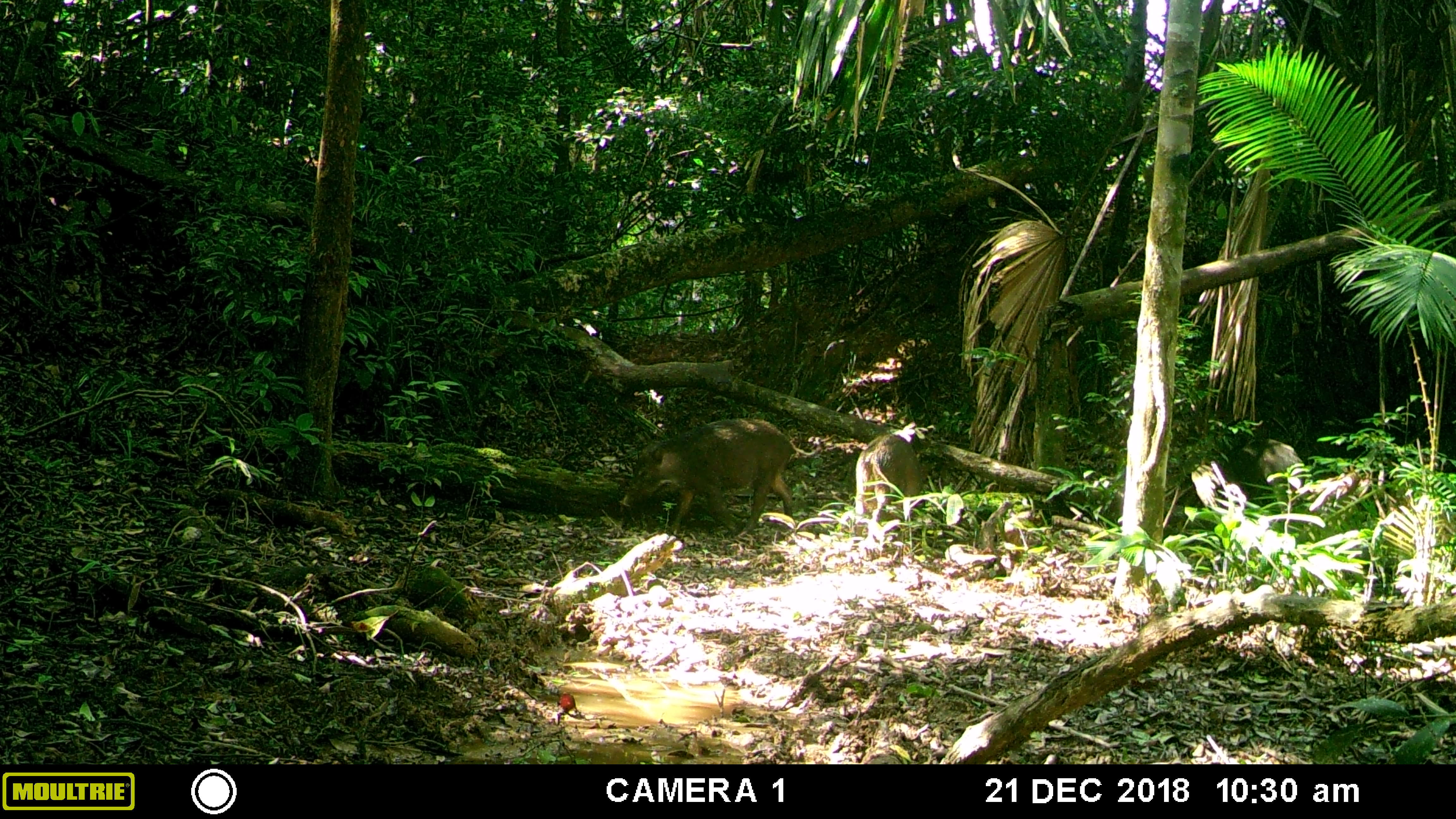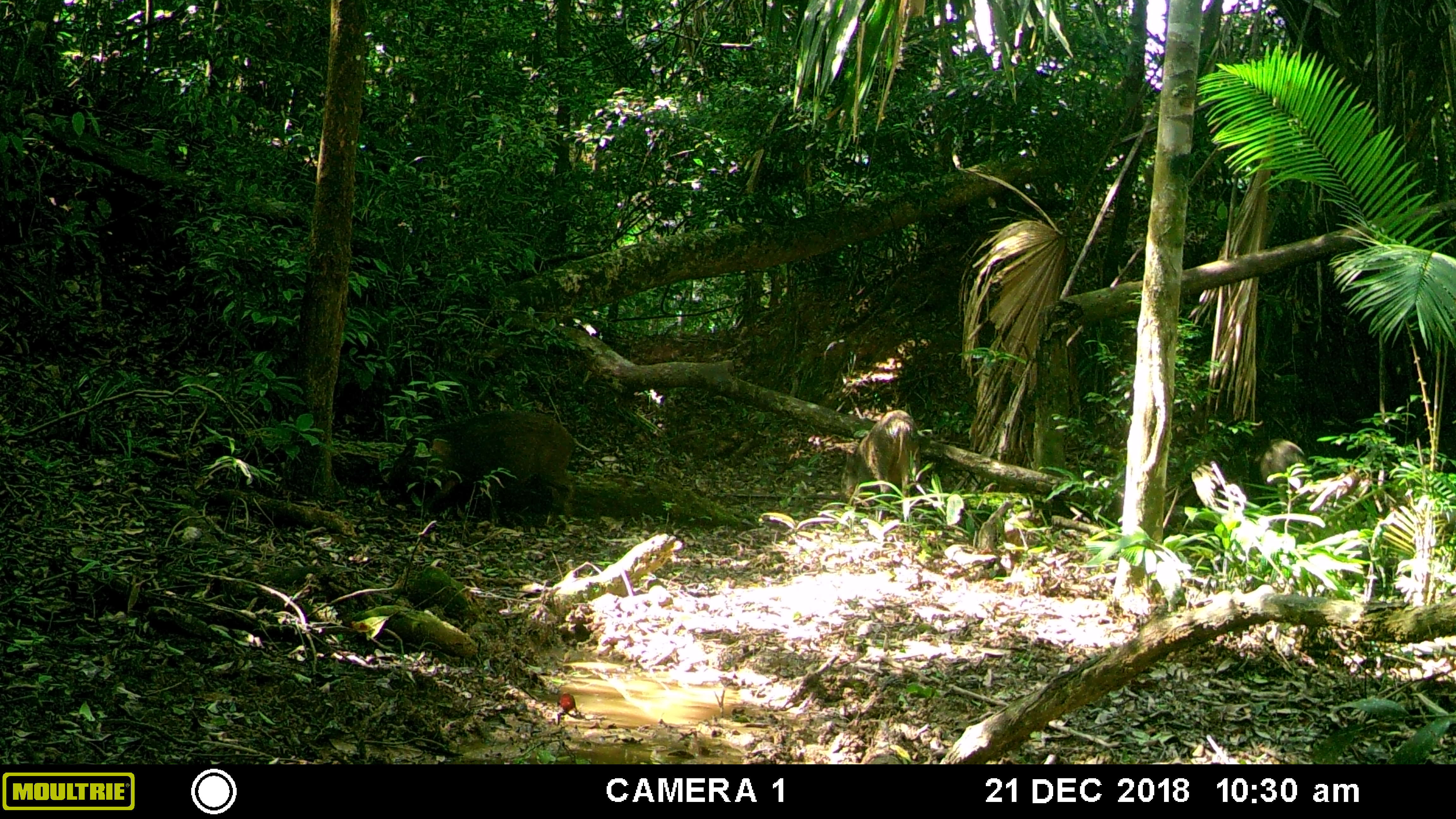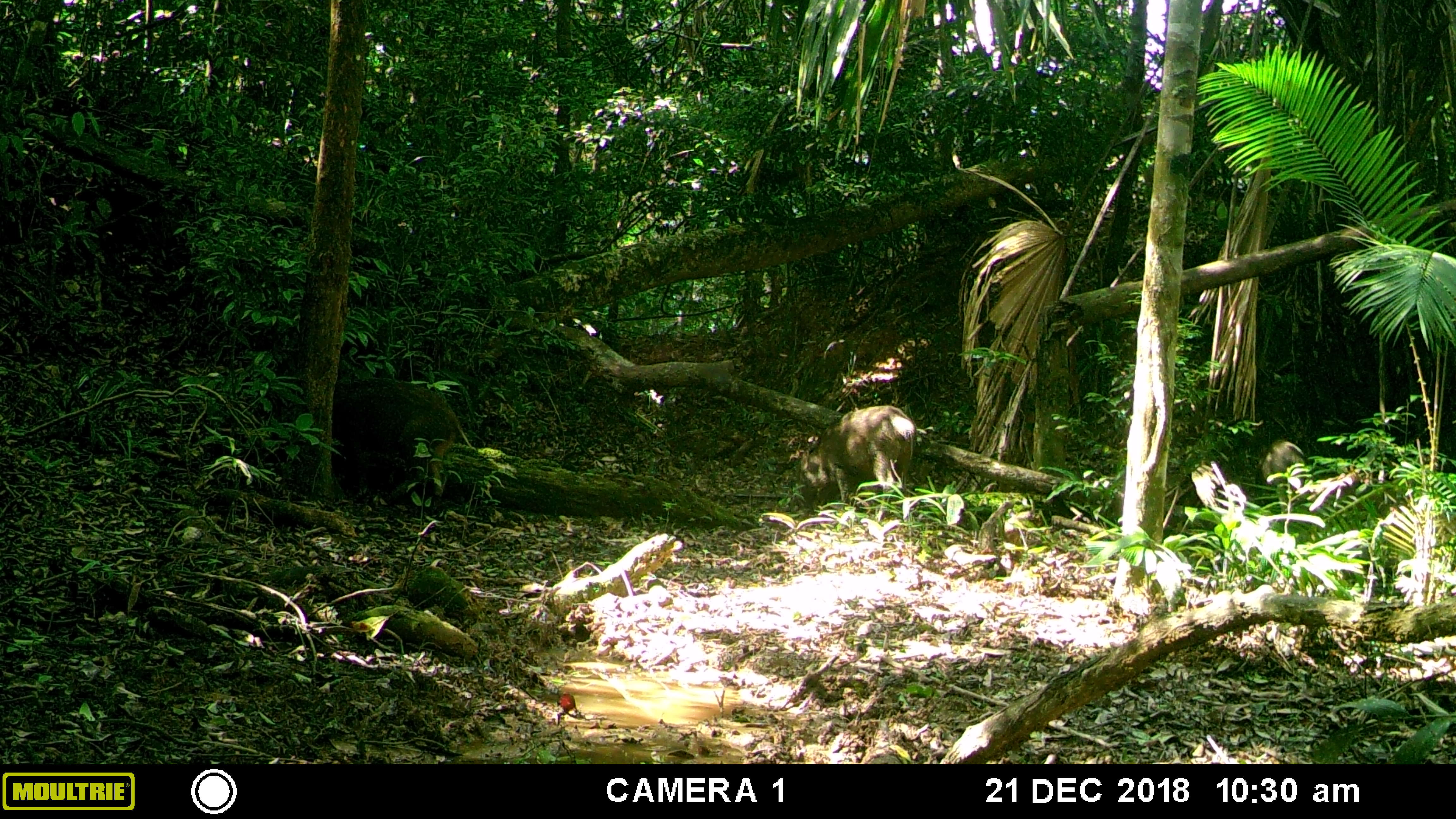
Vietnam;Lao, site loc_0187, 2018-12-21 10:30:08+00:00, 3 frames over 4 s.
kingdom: Animalia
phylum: Chordata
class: Mammalia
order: Artiodactyla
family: Suidae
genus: Sus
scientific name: Sus scrofa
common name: eurasian wild pig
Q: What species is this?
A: Eurasian wild pig (Sus scrofa).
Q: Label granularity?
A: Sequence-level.